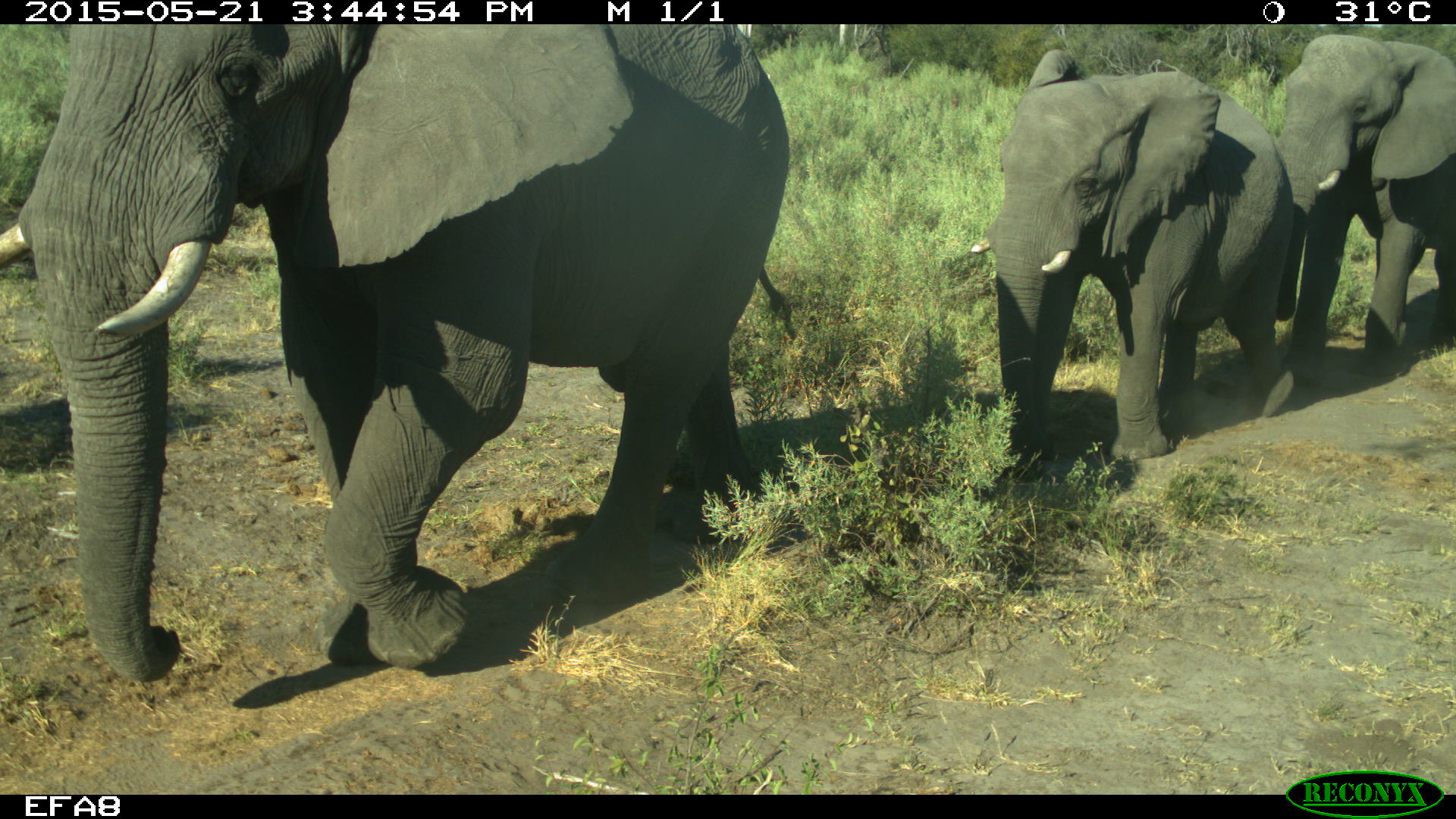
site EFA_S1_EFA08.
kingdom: Animalia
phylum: Chordata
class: Mammalia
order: Proboscidea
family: Elephantidae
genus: Loxodonta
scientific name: Loxodonta africana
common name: african bush elephant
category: elephant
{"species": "elephant (african bush elephant) (Loxodonta africana)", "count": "3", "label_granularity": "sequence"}